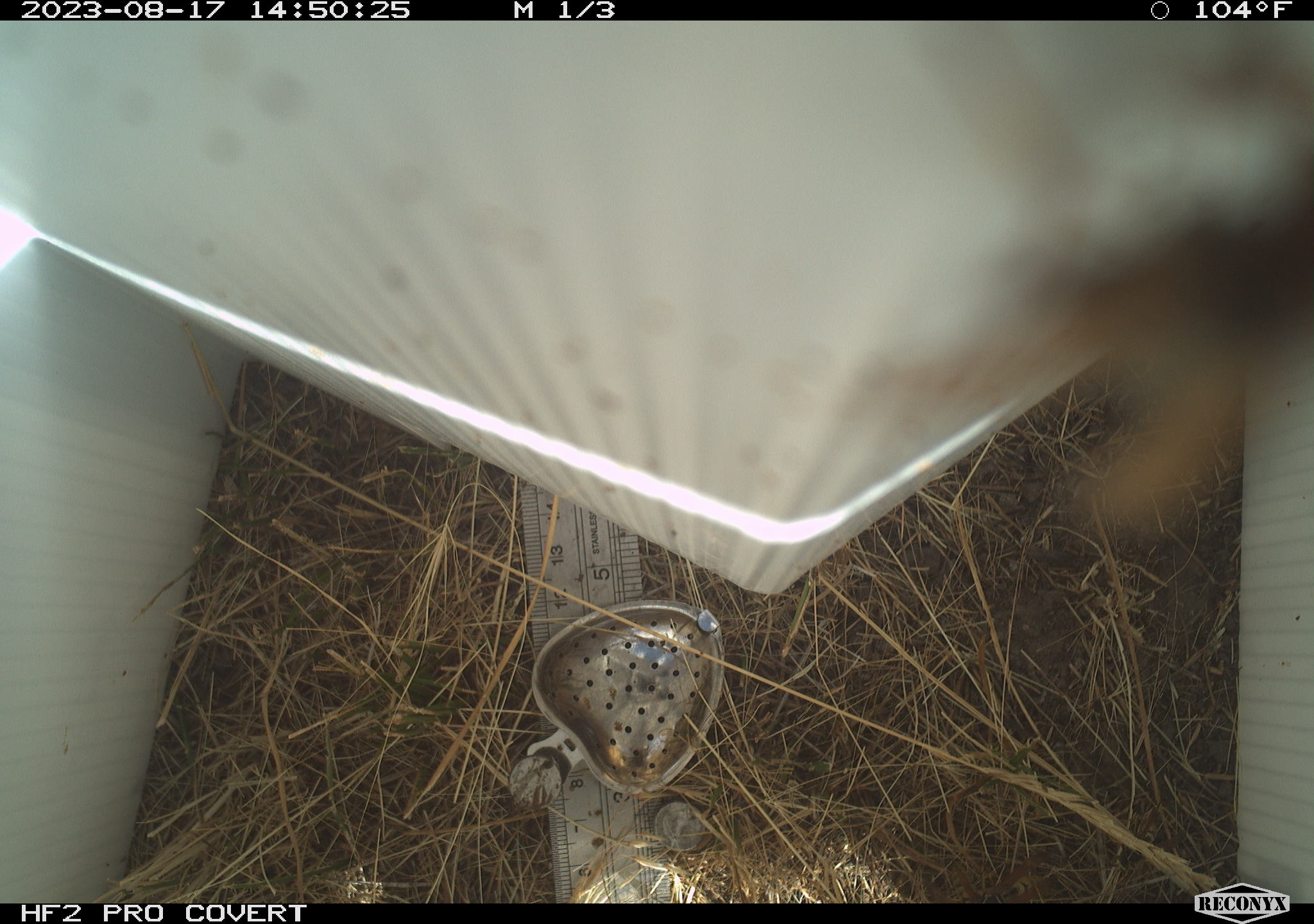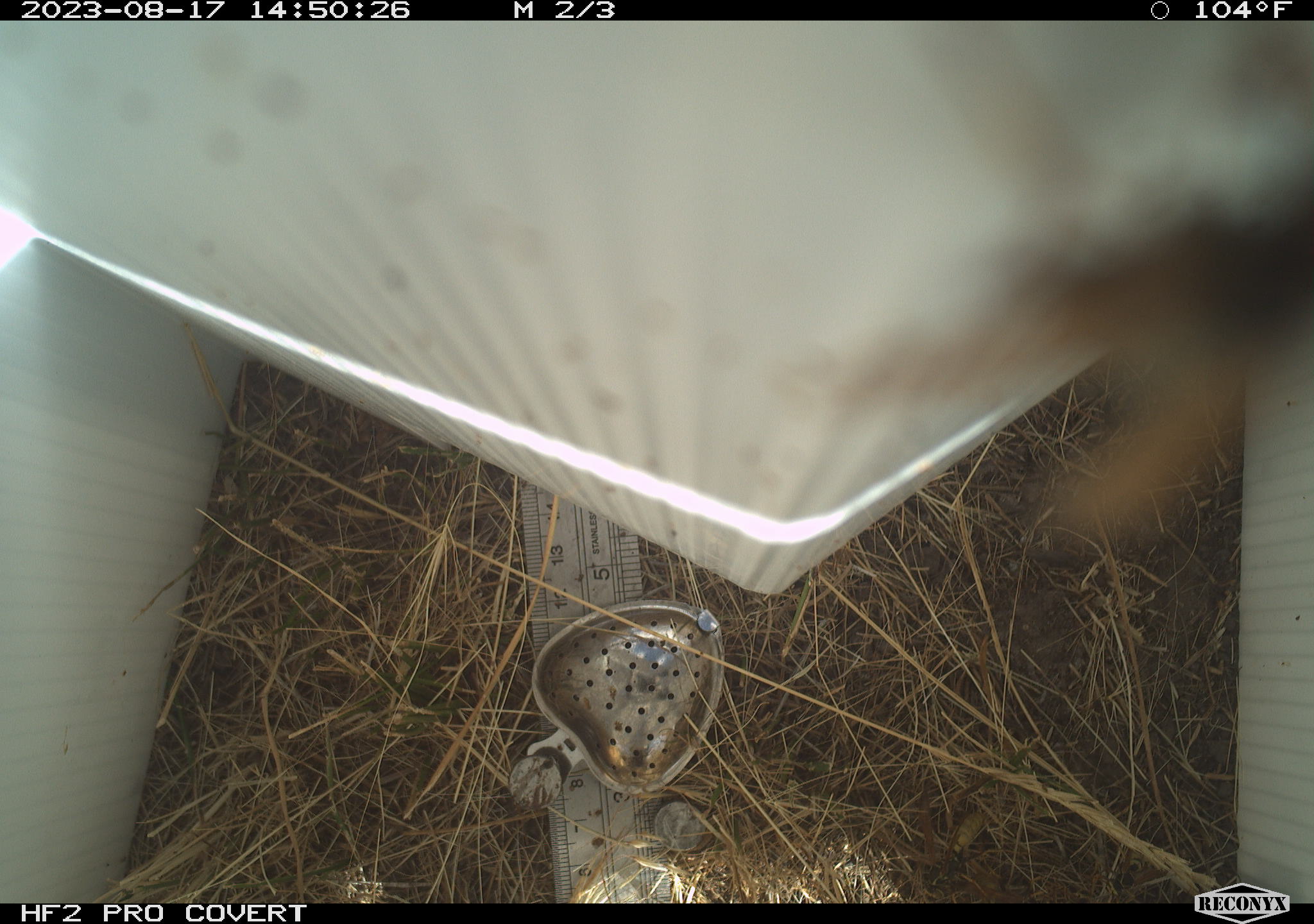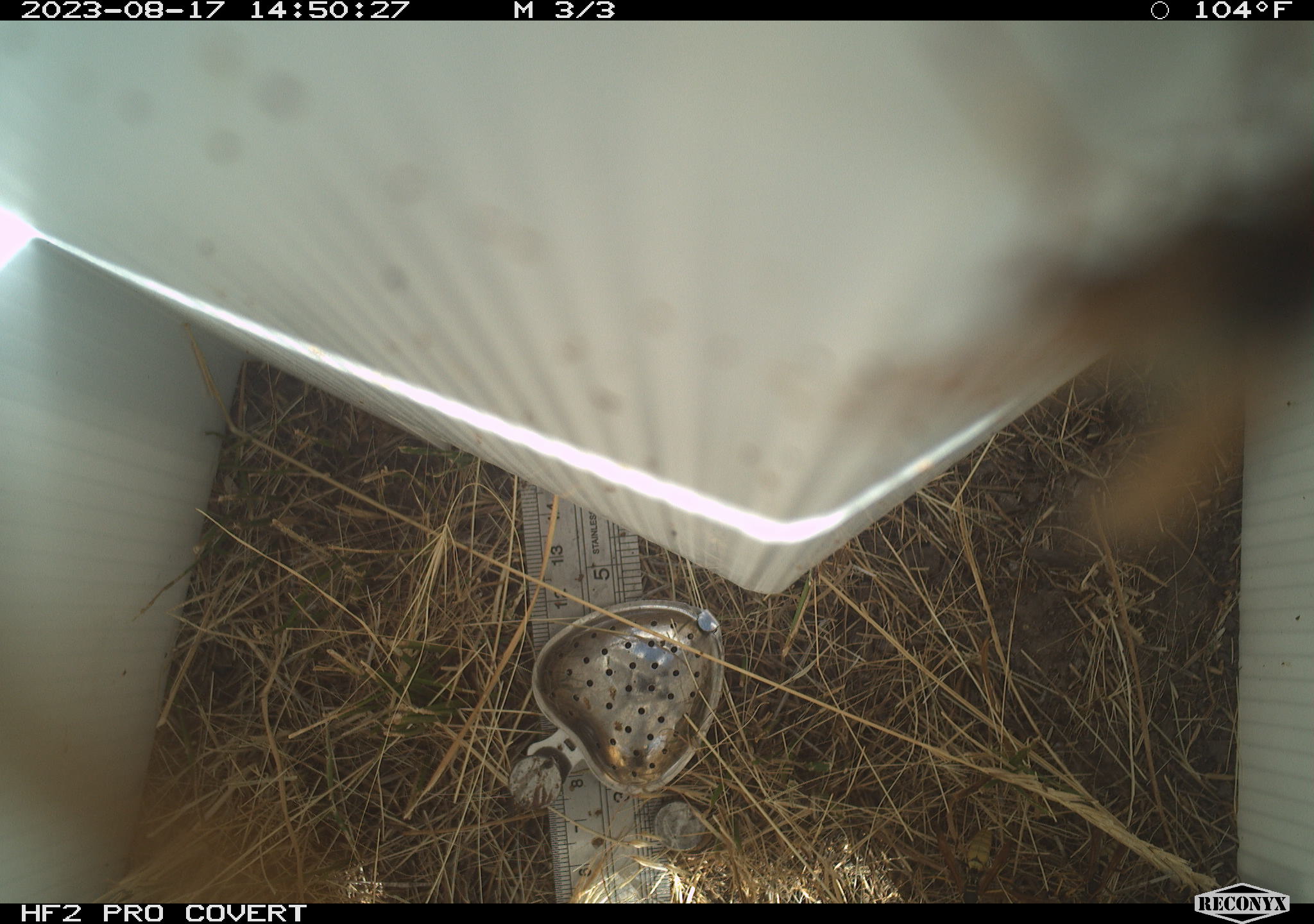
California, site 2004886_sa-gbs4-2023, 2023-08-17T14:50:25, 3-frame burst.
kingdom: Animalia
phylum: Arthropoda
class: Insecta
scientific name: Insecta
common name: insect